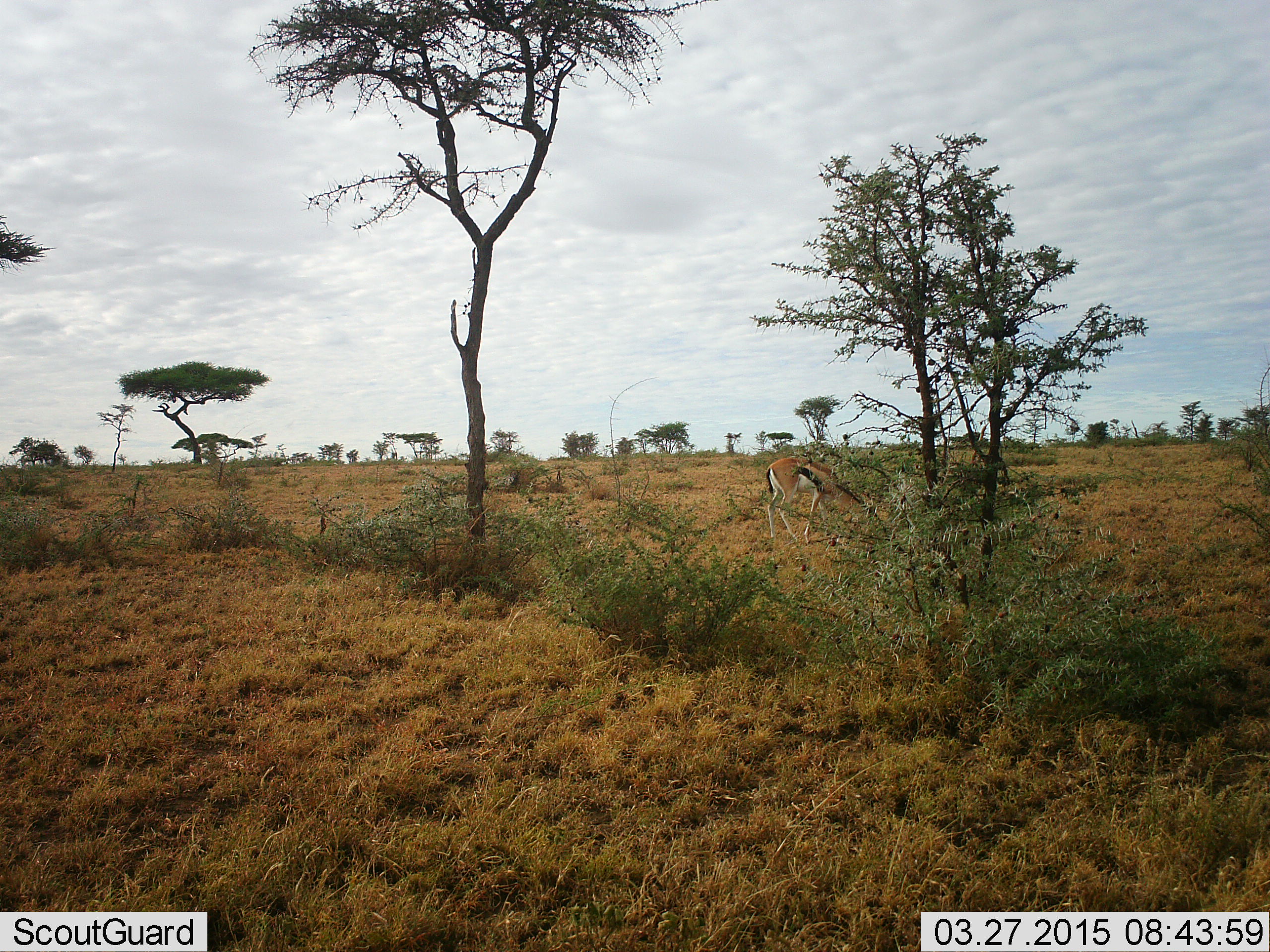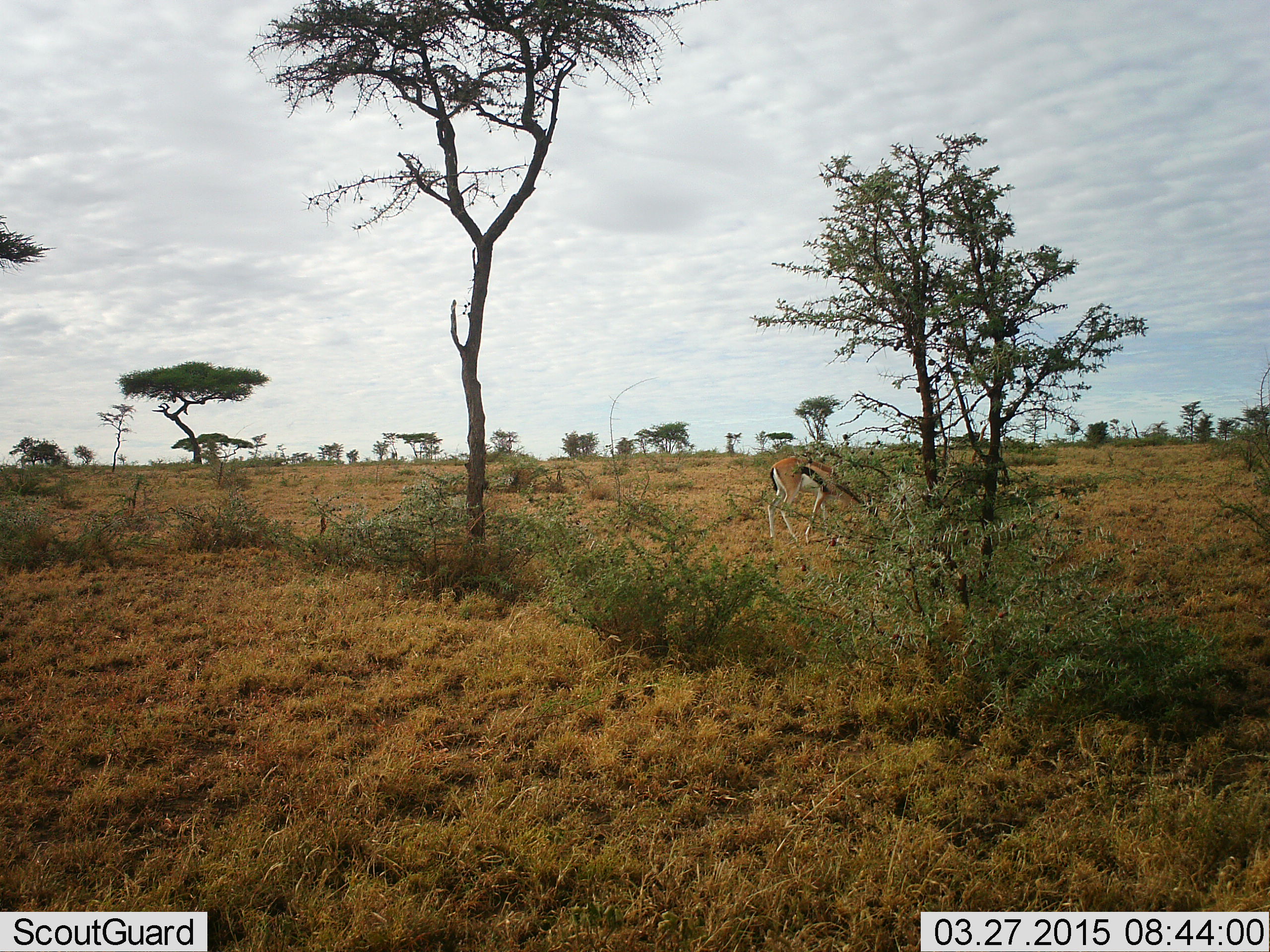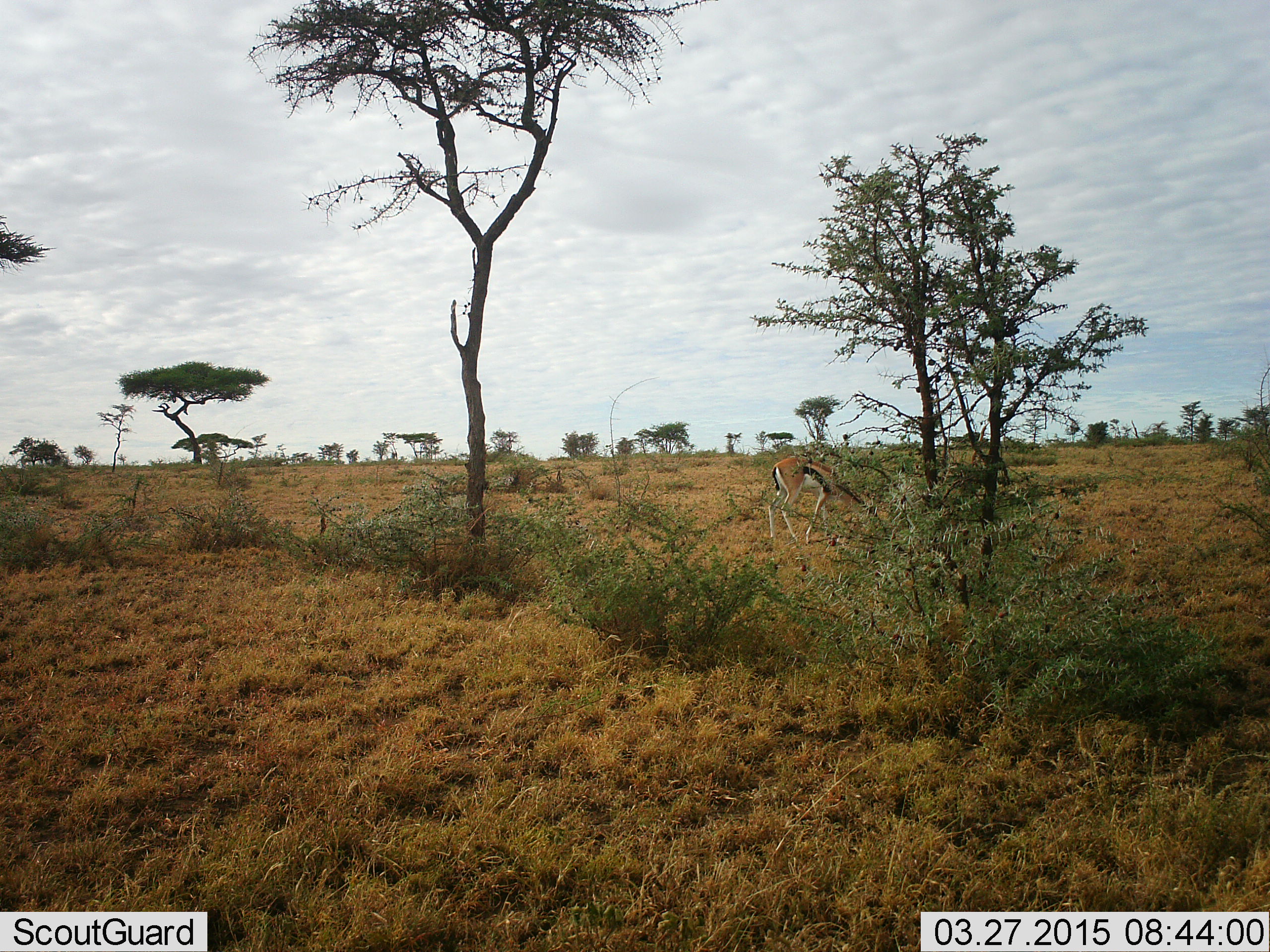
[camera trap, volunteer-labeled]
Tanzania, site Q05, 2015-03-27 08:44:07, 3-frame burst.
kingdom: Animalia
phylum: Chordata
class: Mammalia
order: Artiodactyla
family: Bovidae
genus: Eudorcas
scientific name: Eudorcas thomsonii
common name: thomson's gazelle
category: gazellethomsons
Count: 1.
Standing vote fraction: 10%.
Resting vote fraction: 0%.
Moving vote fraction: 0%.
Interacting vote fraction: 0%.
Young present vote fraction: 0%.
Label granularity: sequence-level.